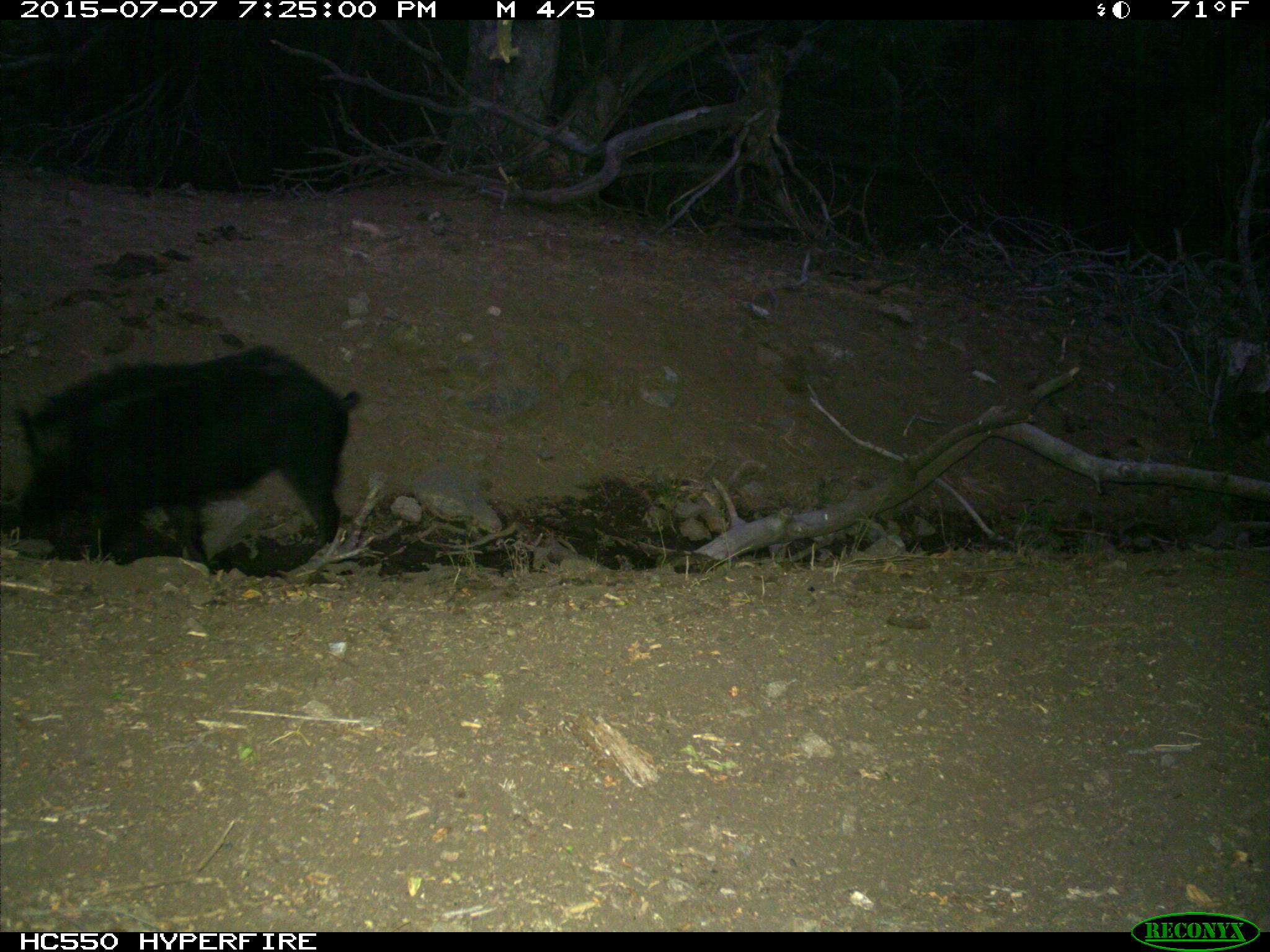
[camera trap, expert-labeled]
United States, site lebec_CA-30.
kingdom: Animalia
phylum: Chordata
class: Mammalia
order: Artiodactyla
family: Suidae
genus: Sus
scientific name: Sus scrofa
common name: wild boar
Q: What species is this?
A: Sus scrofa (wild boar).